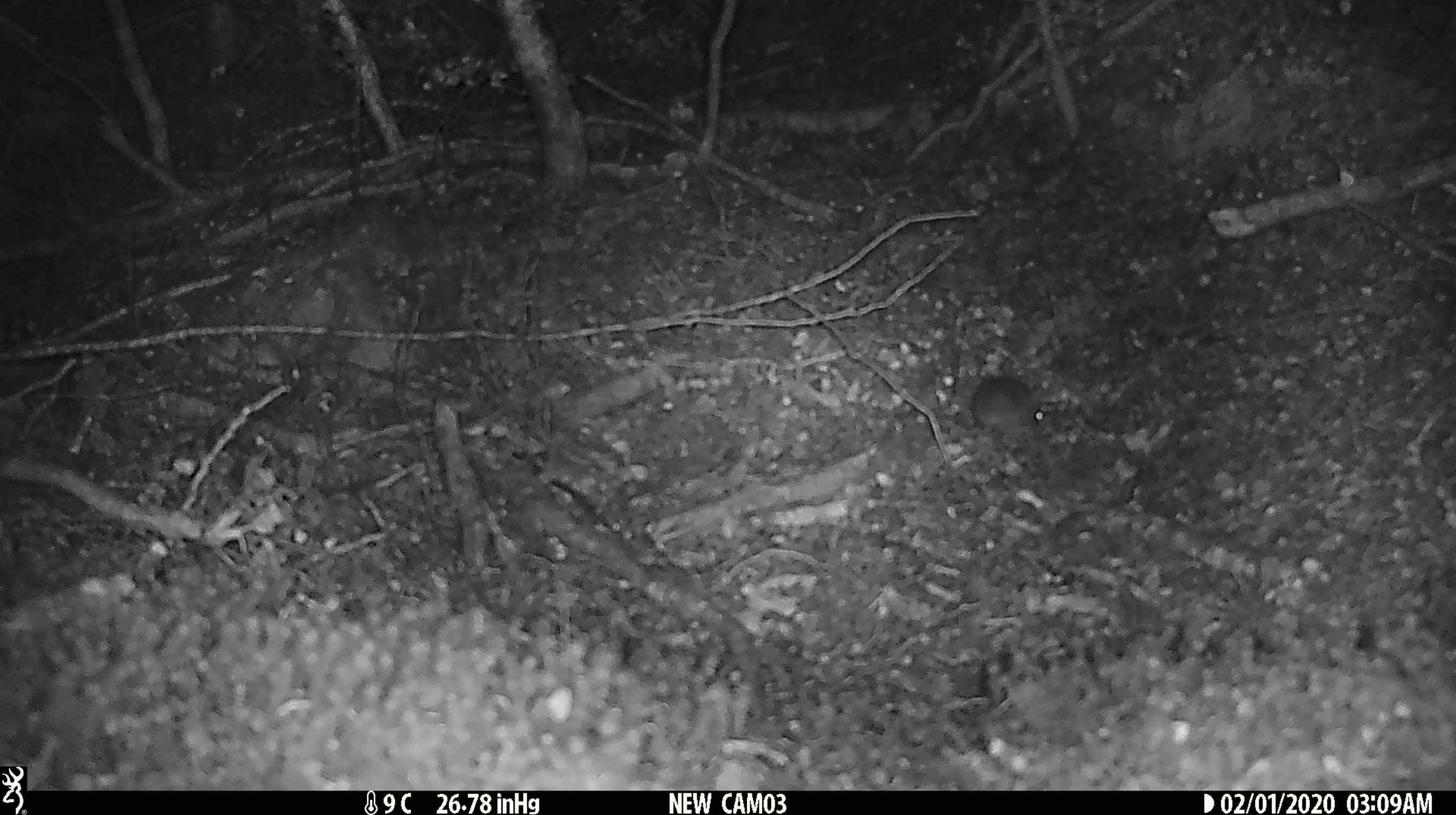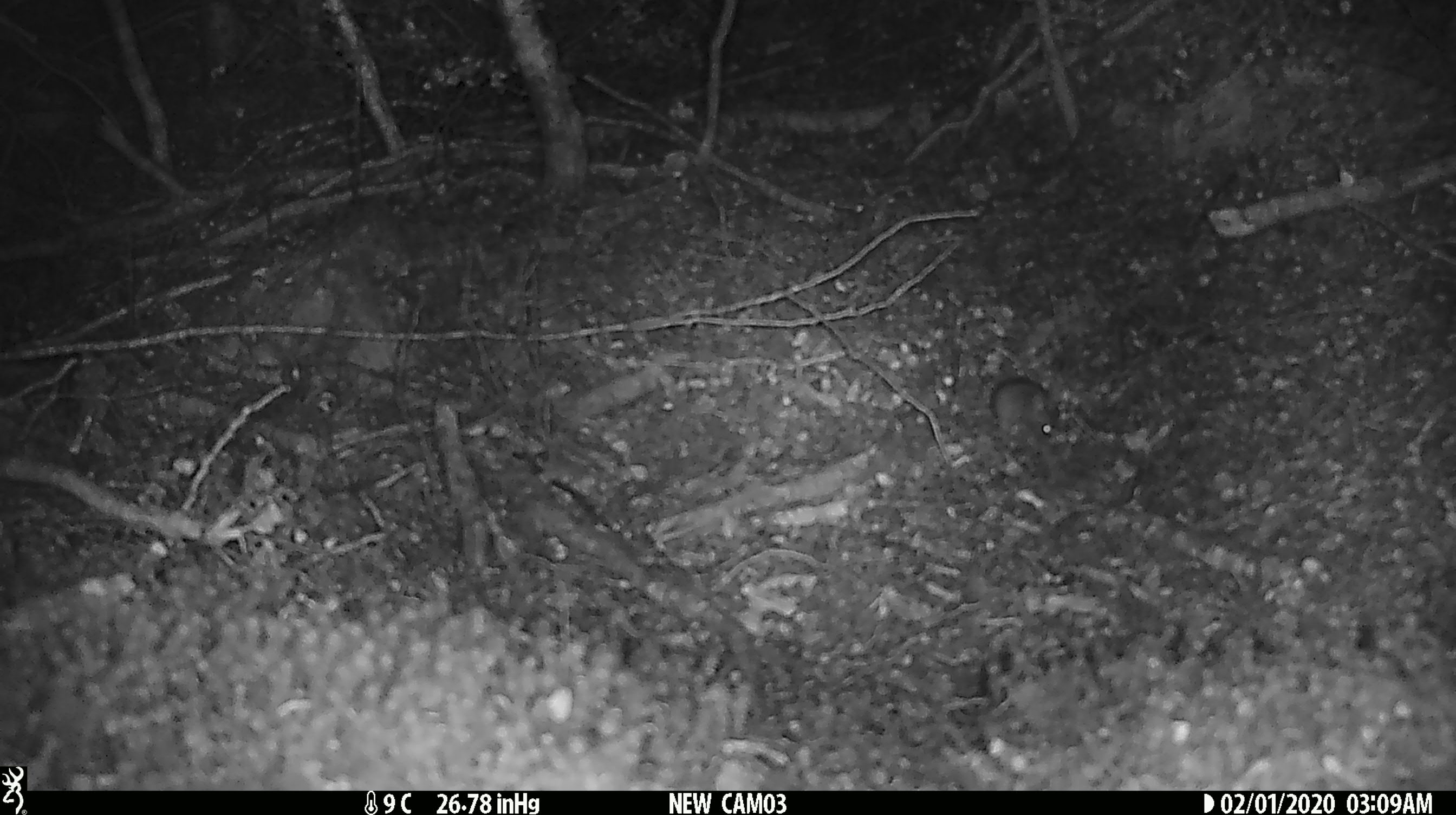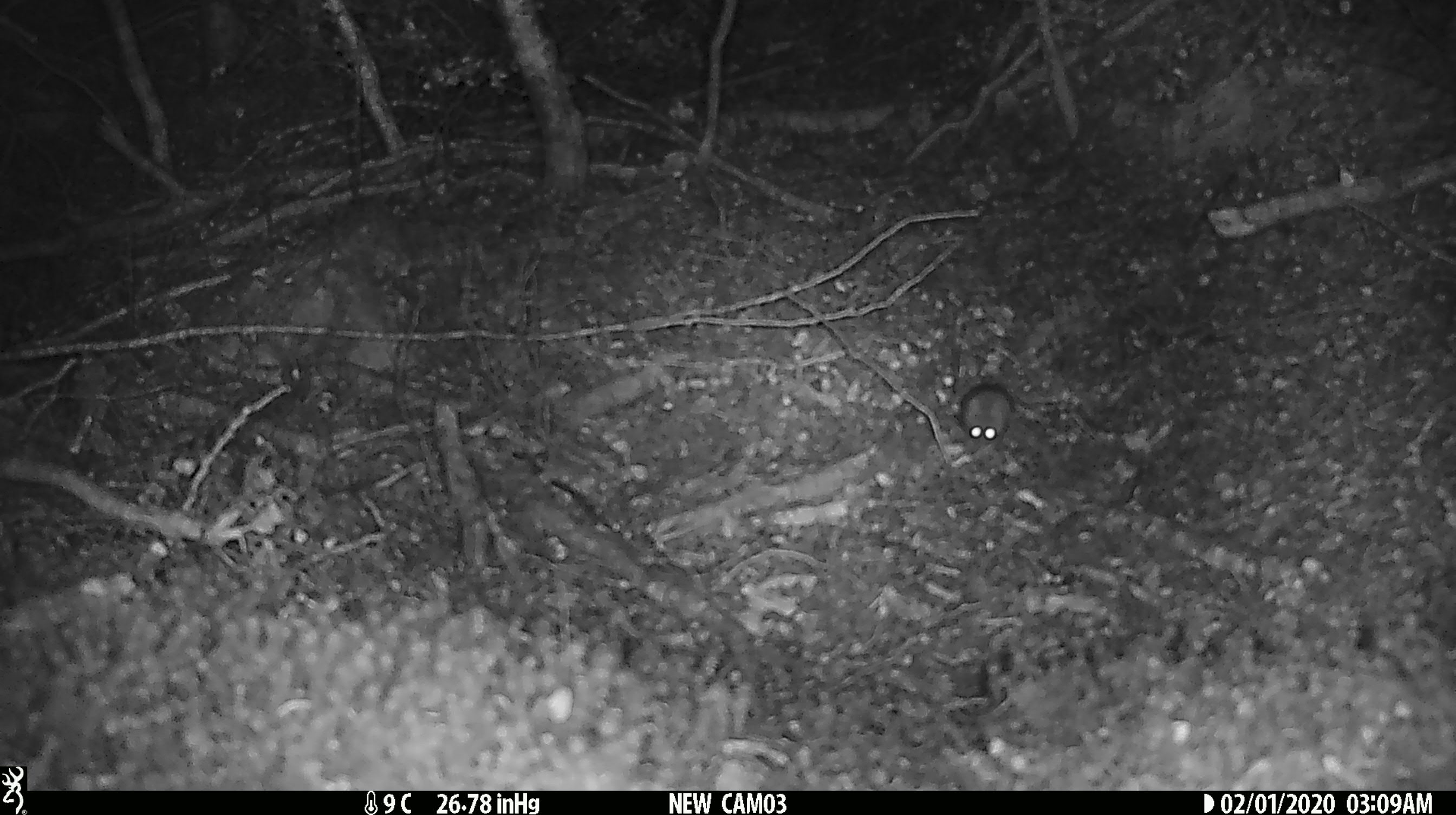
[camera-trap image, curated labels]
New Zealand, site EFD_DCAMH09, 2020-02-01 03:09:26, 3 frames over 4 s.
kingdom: Animalia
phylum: Chordata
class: Mammalia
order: Rodentia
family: Muridae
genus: Mus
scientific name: Mus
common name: mouse